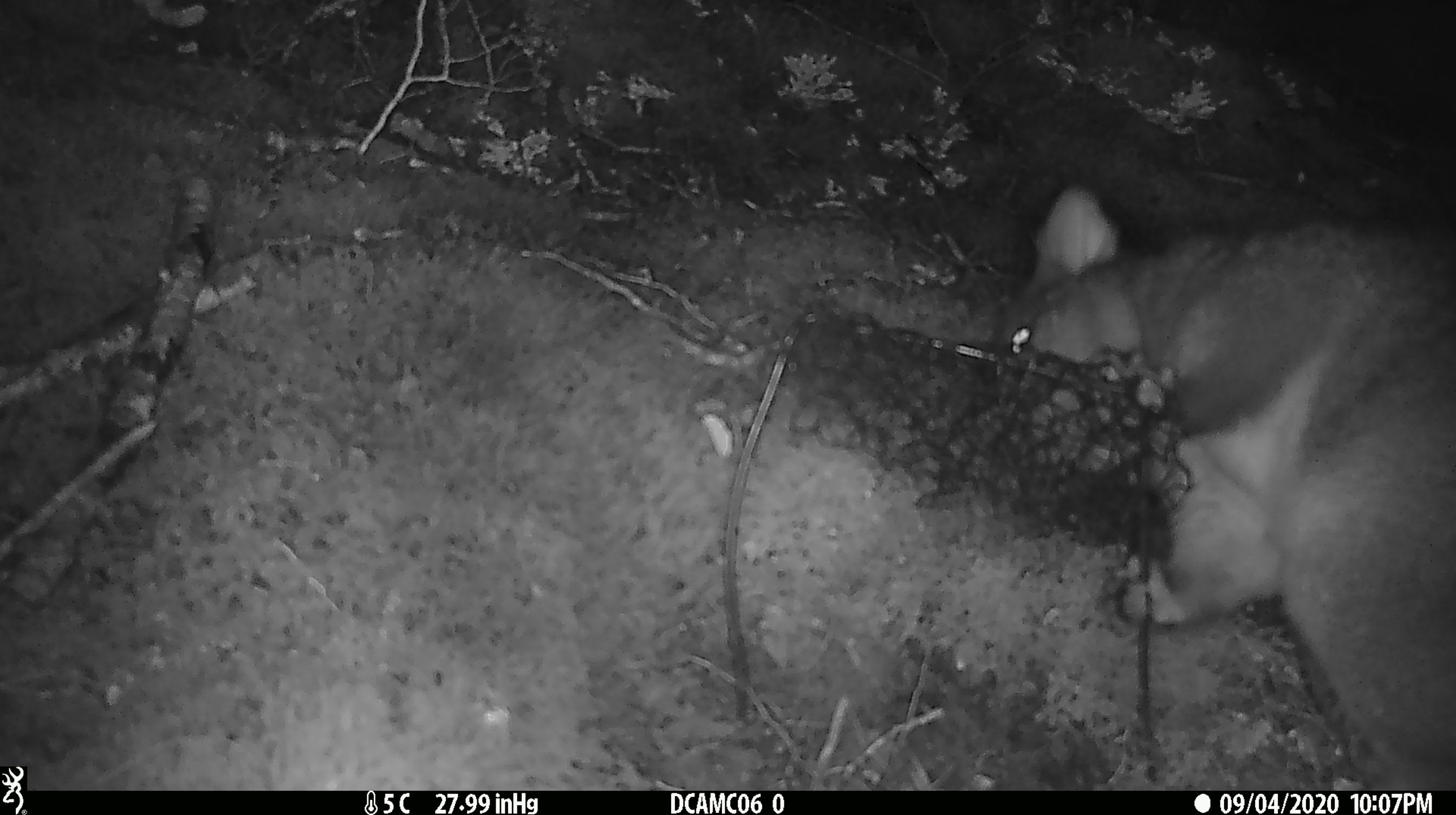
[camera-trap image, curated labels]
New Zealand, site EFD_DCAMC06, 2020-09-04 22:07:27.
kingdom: Animalia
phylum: Chordata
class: Mammalia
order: Diprotodontia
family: Phalangeridae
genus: Trichosurus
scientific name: Trichosurus vulpecula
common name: common brushtail possum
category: possum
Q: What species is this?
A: Possum (common brushtail possum) (Trichosurus vulpecula).